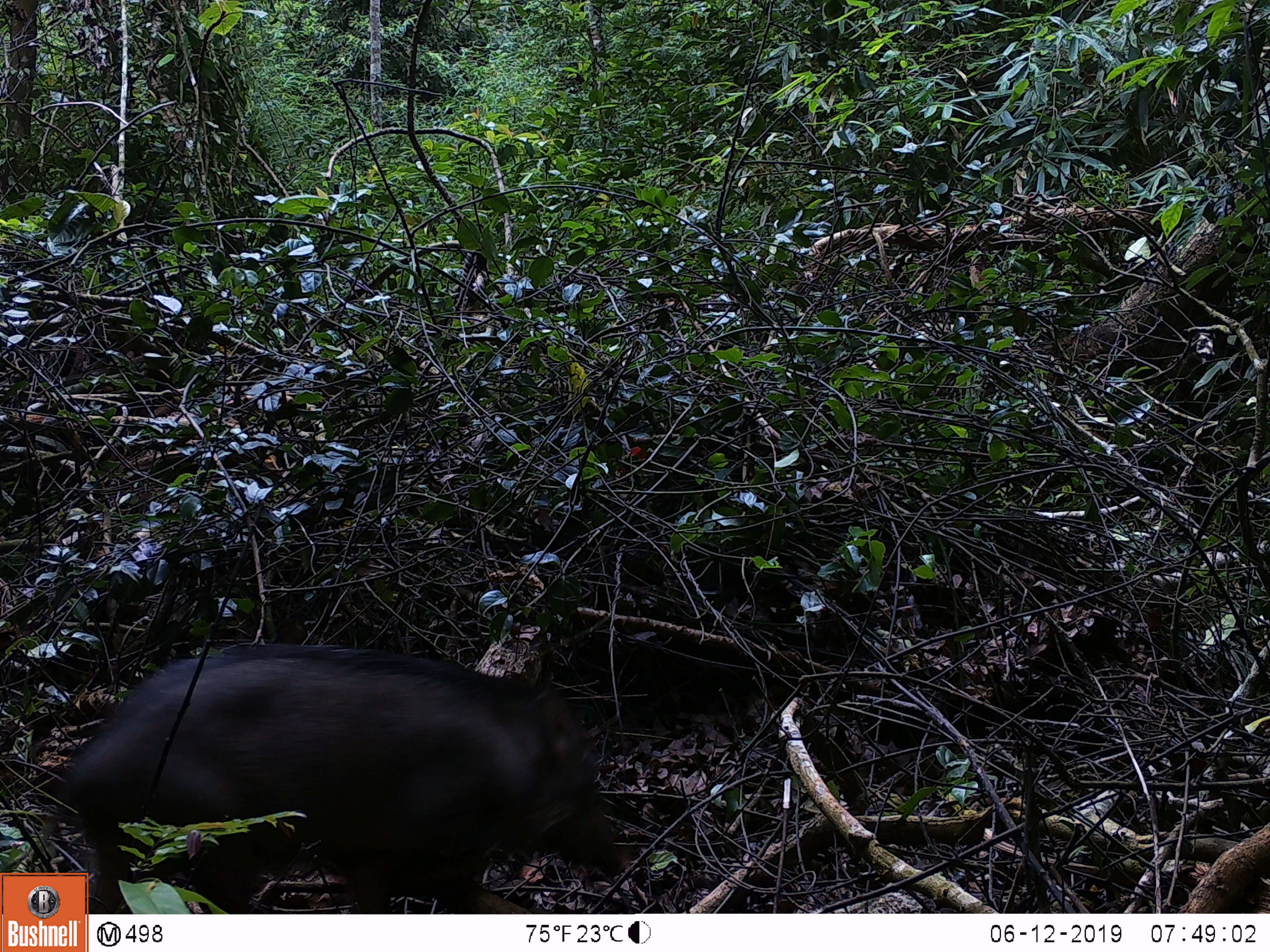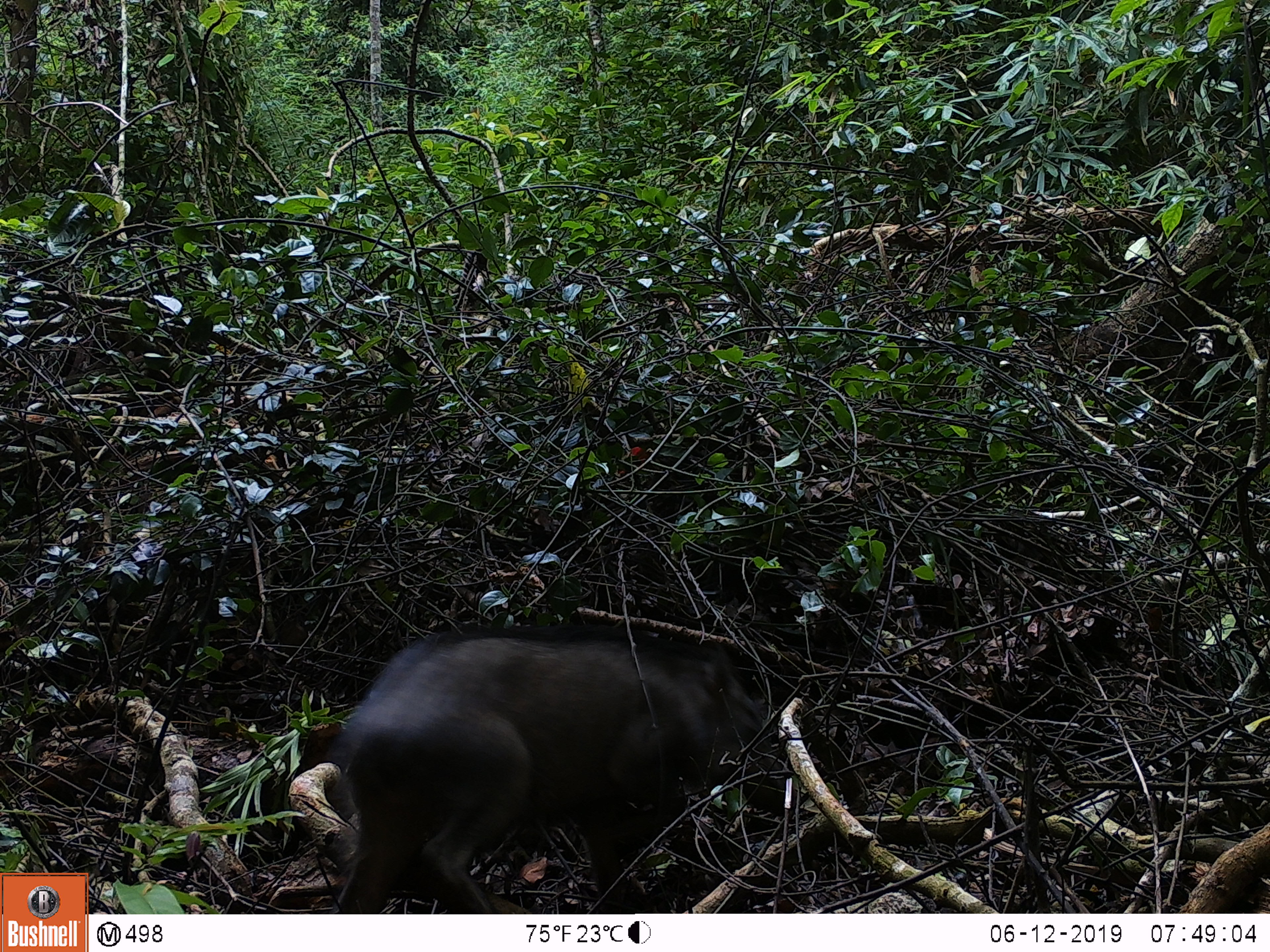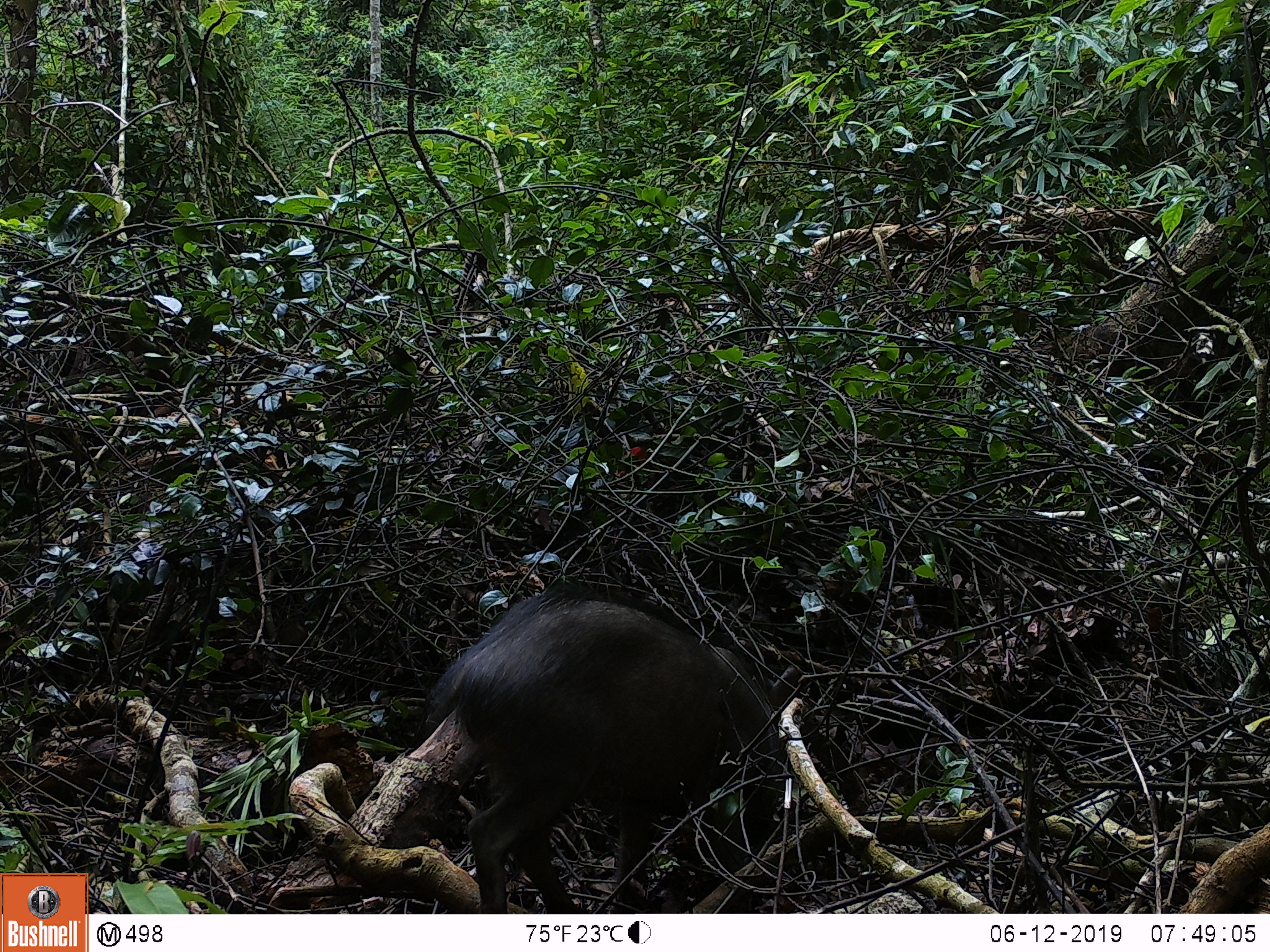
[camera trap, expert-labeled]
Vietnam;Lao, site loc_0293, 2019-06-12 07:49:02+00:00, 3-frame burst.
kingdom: Animalia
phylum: Chordata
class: Mammalia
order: Artiodactyla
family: Suidae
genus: Sus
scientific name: Sus scrofa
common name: eurasian wild pig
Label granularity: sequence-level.